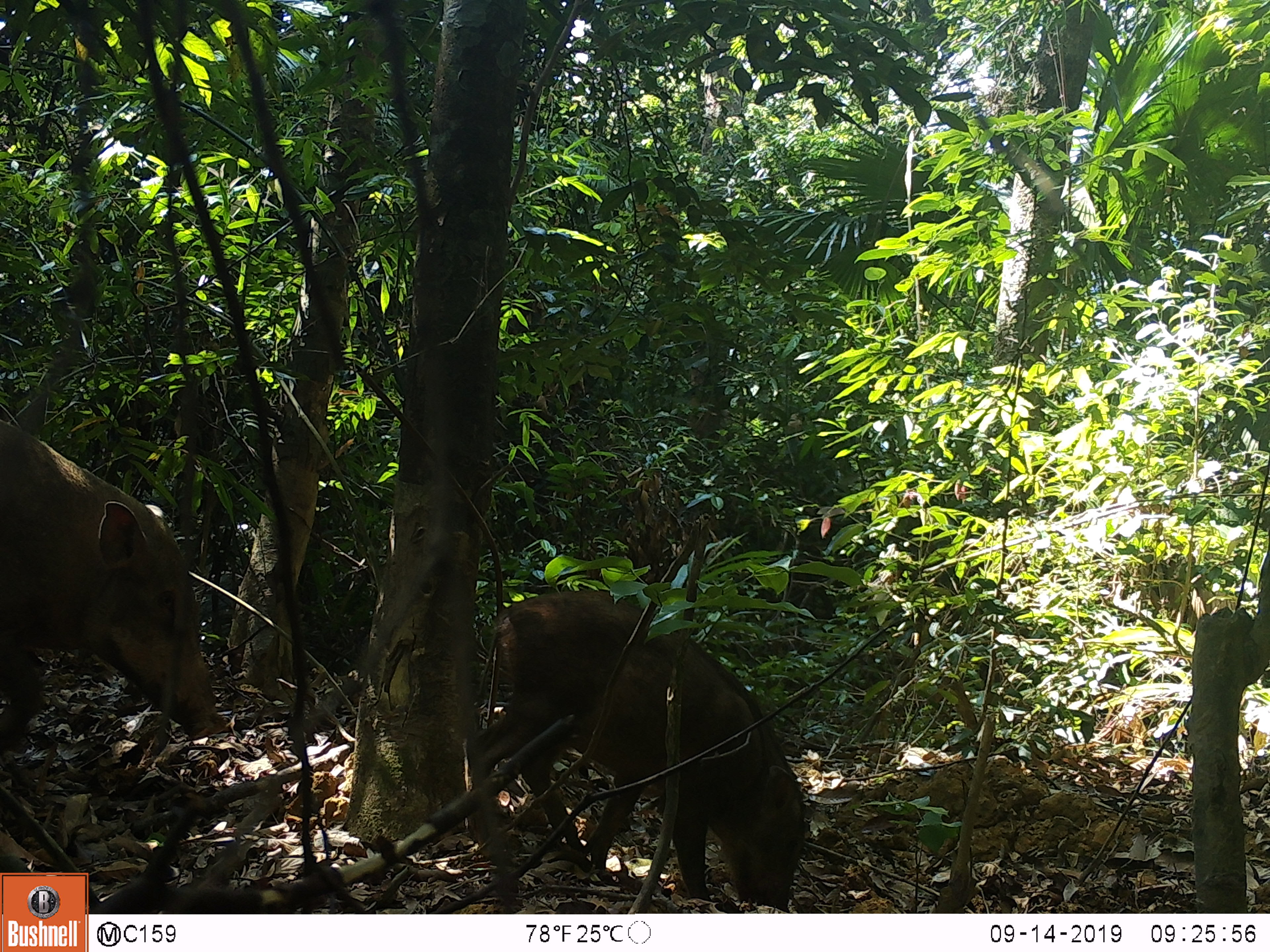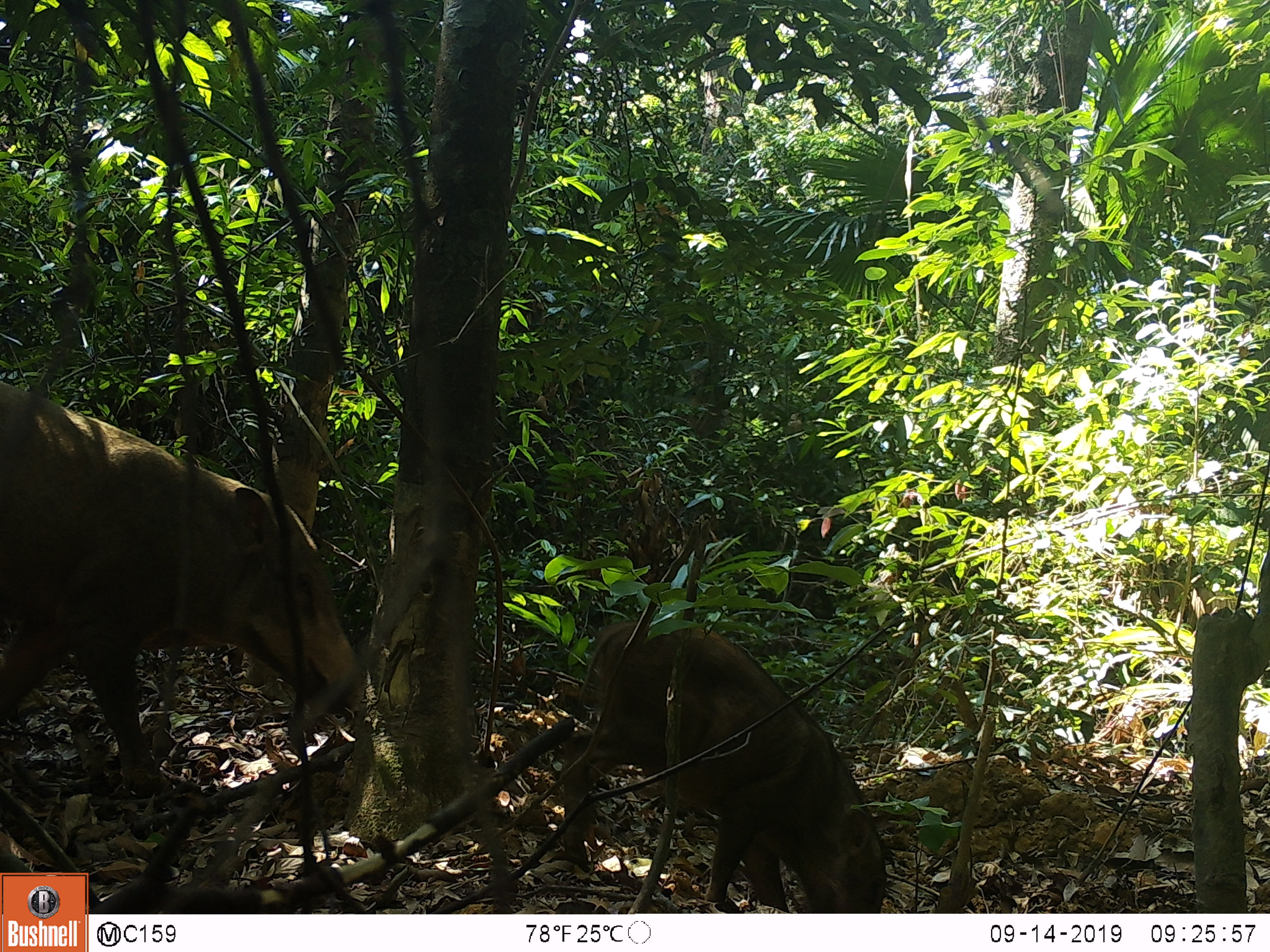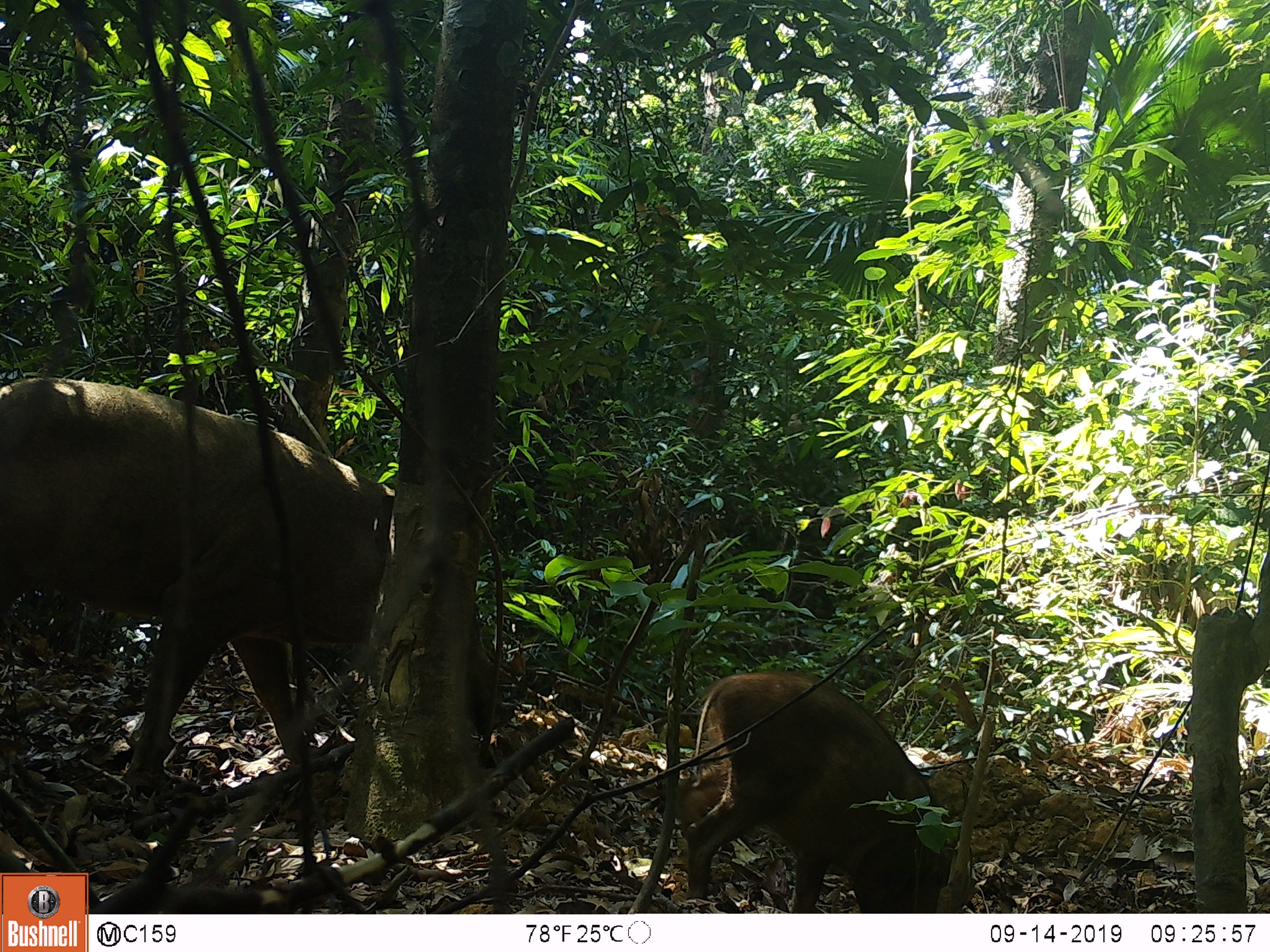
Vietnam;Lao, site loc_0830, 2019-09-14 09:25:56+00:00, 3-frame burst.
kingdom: Animalia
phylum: Chordata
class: Mammalia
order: Artiodactyla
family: Suidae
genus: Sus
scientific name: Sus scrofa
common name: eurasian wild pig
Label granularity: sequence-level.